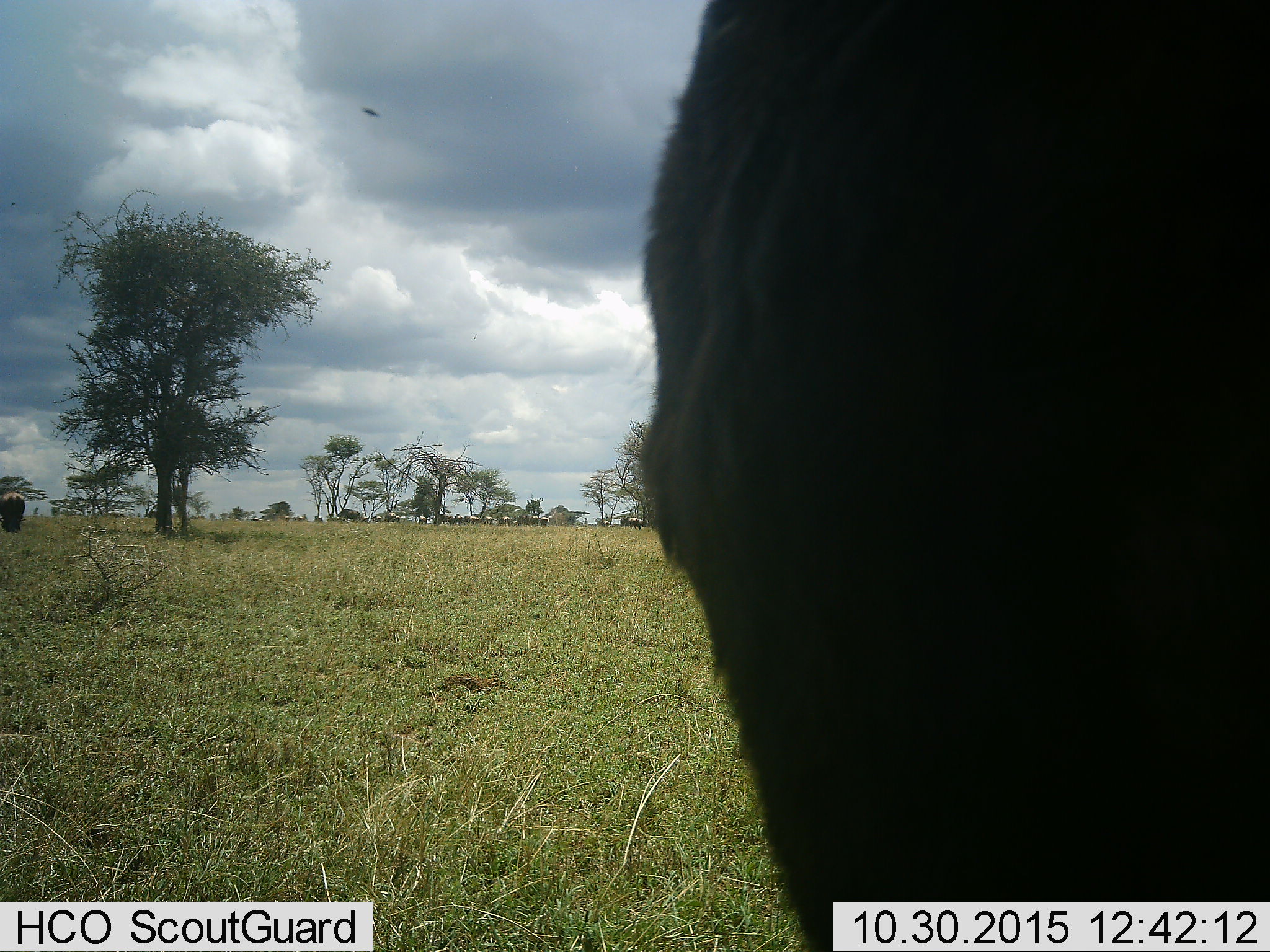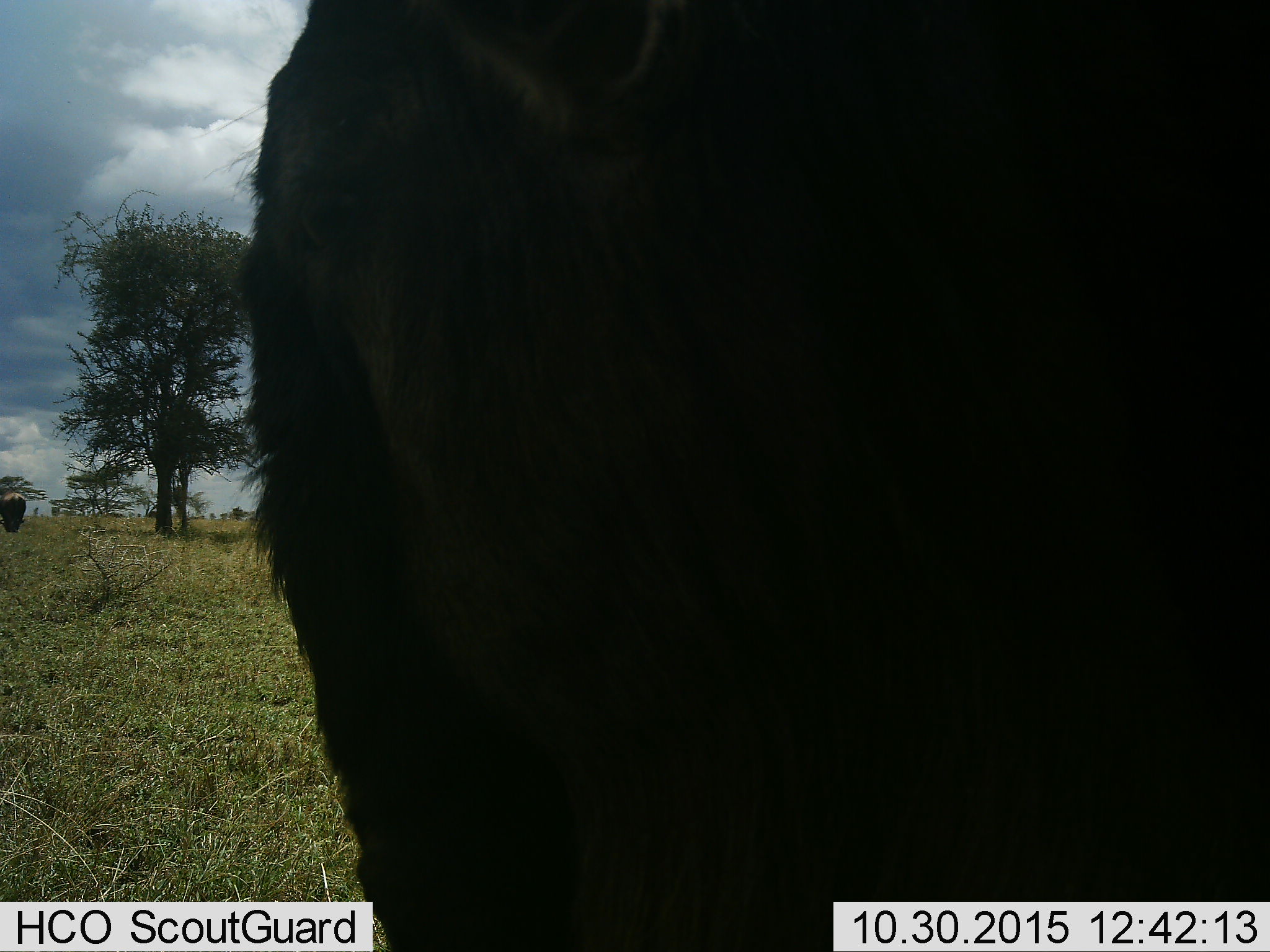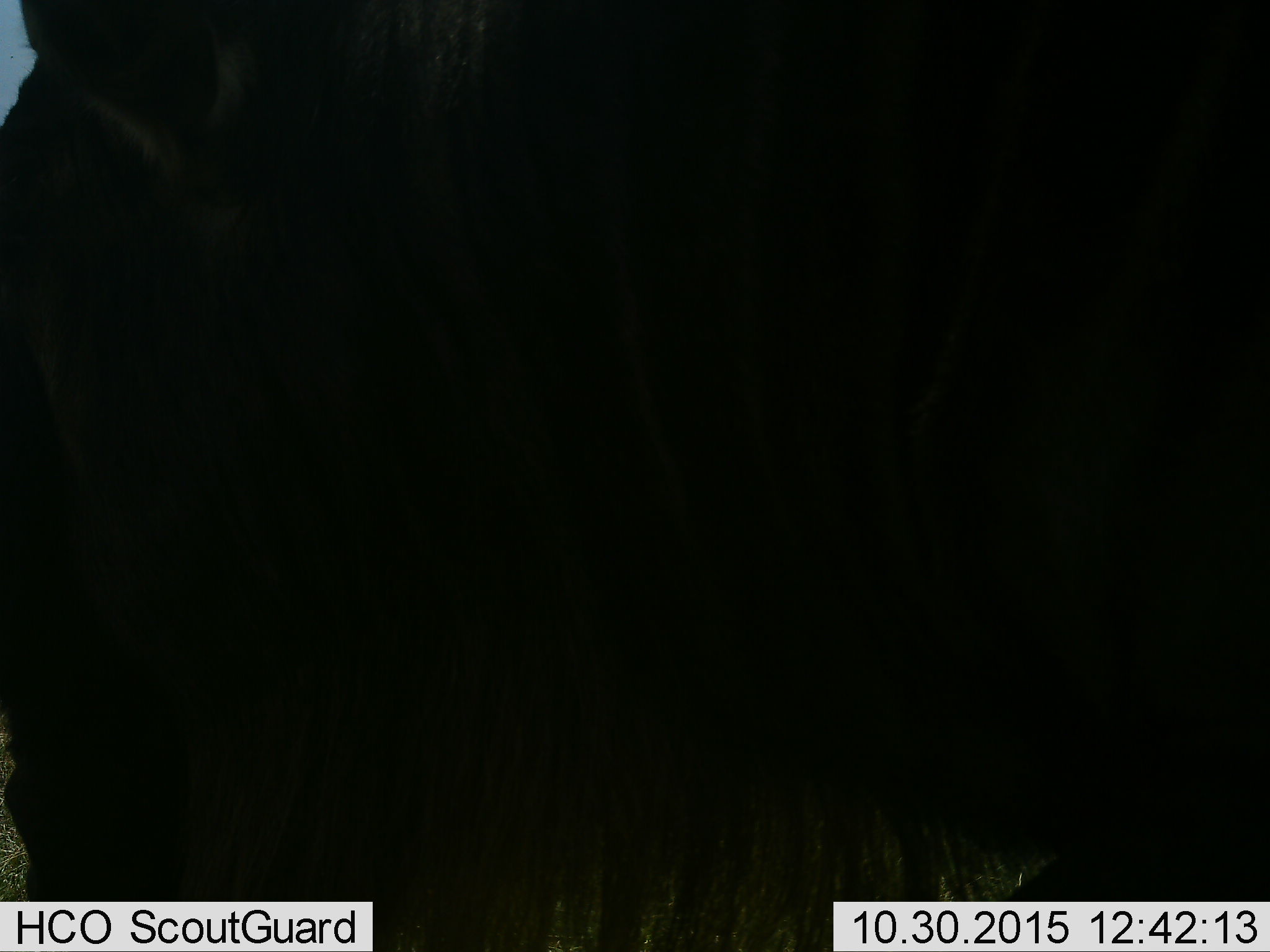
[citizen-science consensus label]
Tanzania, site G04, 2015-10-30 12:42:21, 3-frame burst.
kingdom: Animalia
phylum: Chordata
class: Mammalia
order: Artiodactyla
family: Bovidae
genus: Connochaetes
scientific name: Connochaetes taurinus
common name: blue wildebeest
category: wildebeest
Wildebeest (blue wildebeest) (Connochaetes taurinus), count 11-50. Behavior (volunteer vote fractions): standing 71%, resting 0%, moving 57%, interacting 0%. Young present (vote fraction): 0%. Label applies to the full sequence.